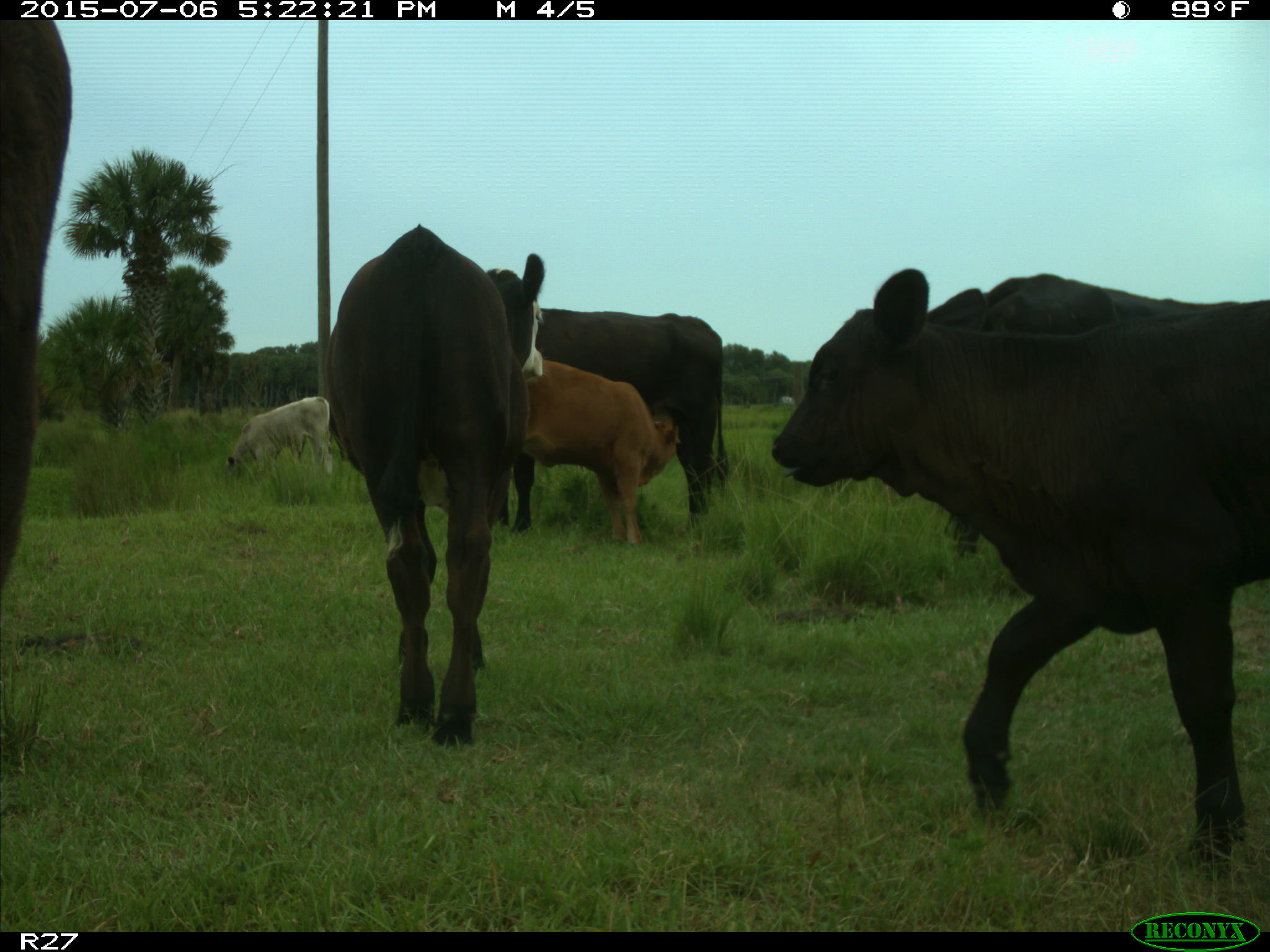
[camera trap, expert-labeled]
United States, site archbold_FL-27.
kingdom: Animalia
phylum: Chordata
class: Mammalia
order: Artiodactyla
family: Bovidae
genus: Bos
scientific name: Bos taurus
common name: domestic cow